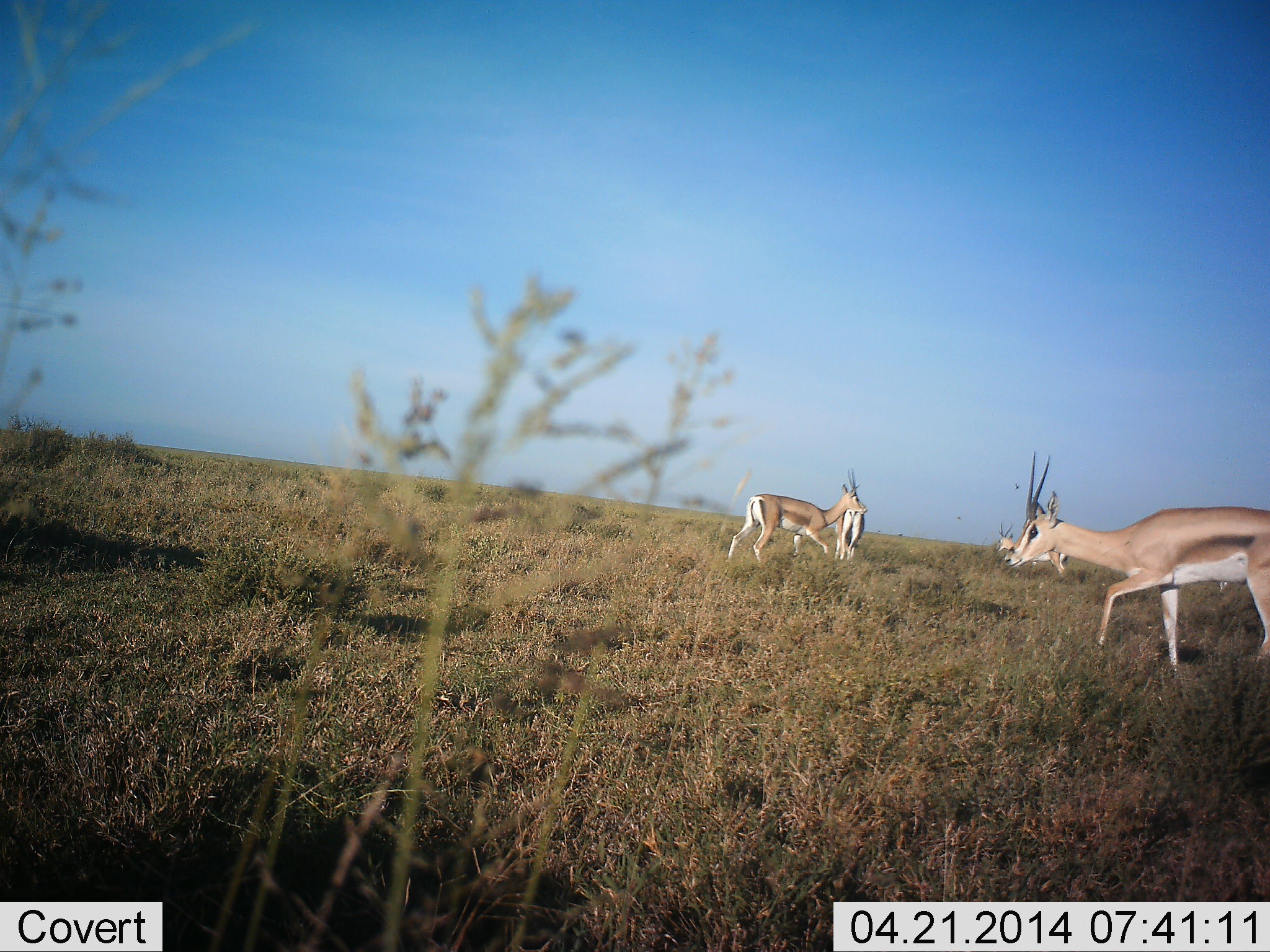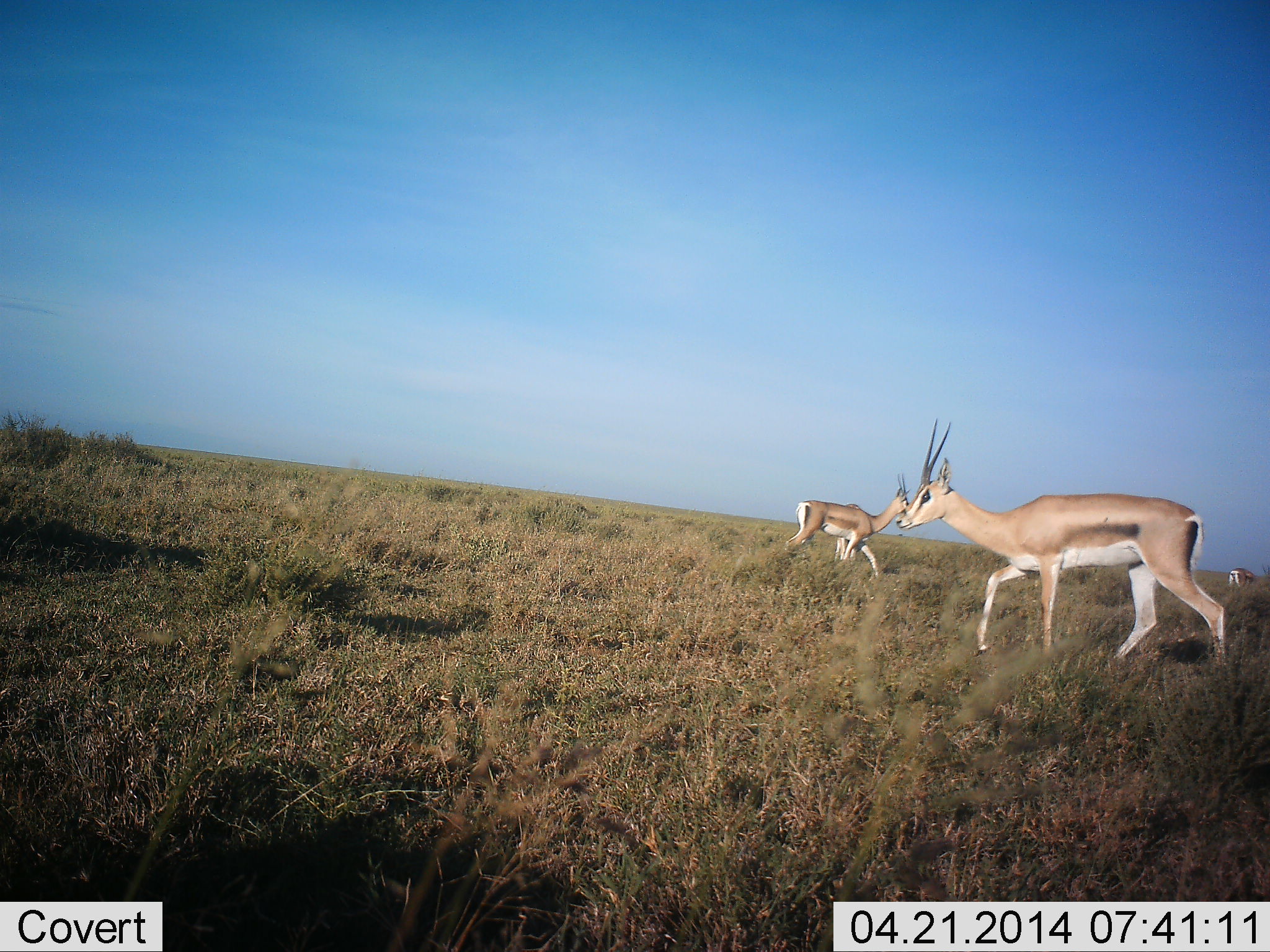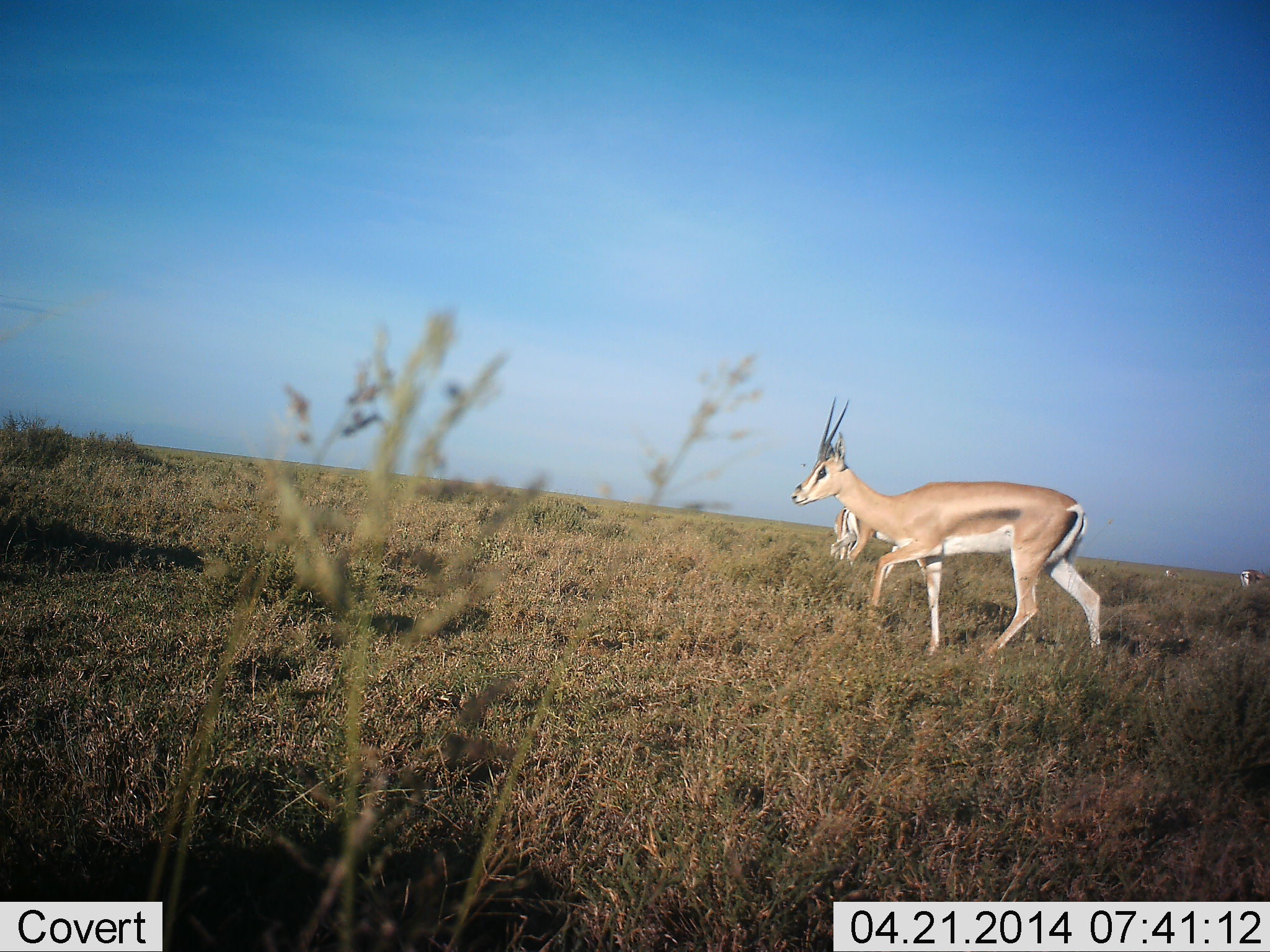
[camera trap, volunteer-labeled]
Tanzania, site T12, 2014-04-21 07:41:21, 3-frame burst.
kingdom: Animalia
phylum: Chordata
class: Mammalia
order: Artiodactyla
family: Bovidae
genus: Nanger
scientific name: Nanger granti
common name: grant's gazelle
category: gazellegrants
Gazellegrants (grant's gazelle) (Nanger granti), count 4. Behavior (volunteer vote fractions): standing 10%, resting 0%, moving 100%, interacting 0%. Young present (vote fraction): 0%. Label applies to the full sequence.